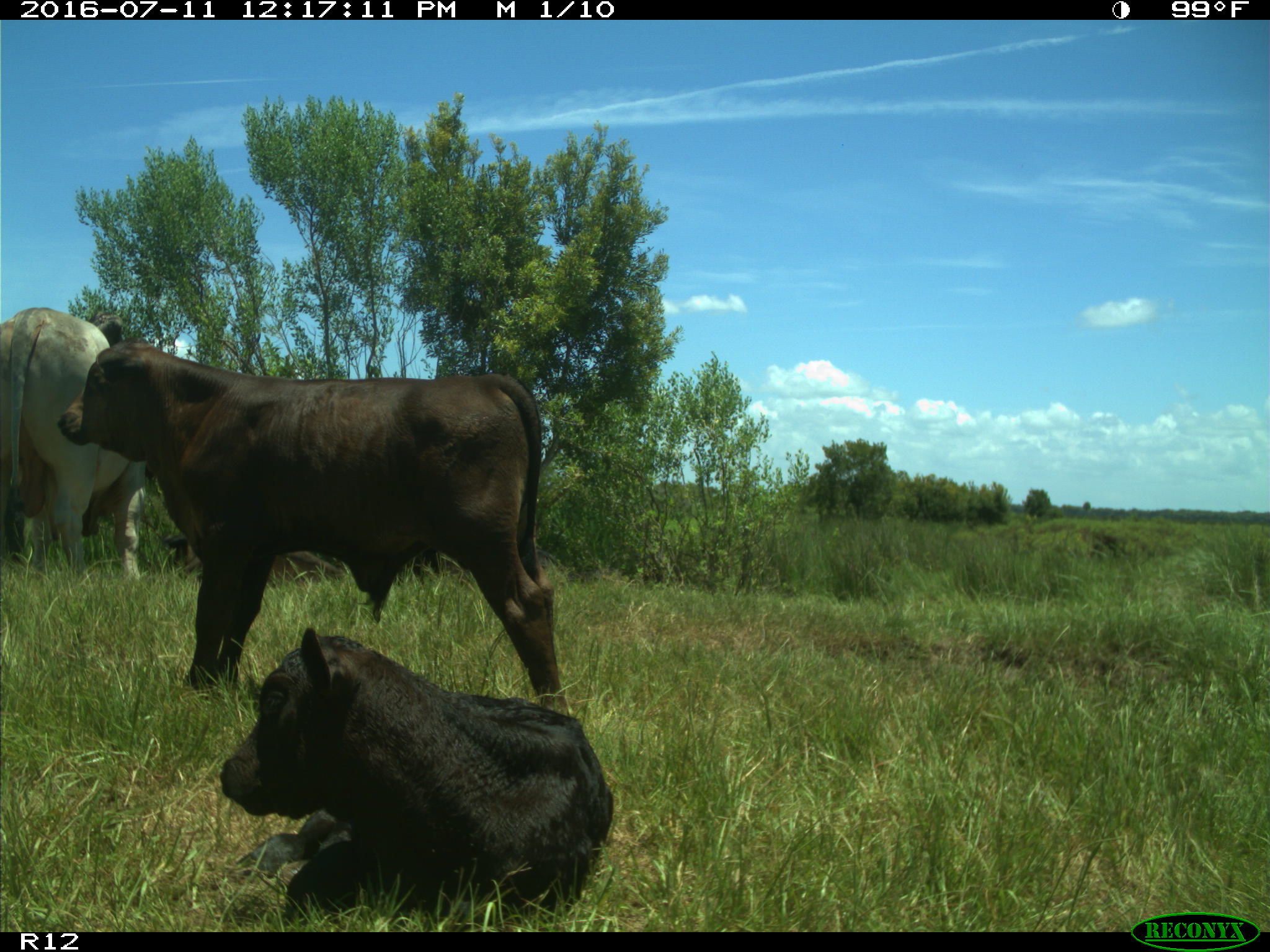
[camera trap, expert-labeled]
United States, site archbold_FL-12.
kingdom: Animalia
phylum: Chordata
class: Mammalia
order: Artiodactyla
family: Bovidae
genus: Bos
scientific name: Bos taurus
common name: domestic cow